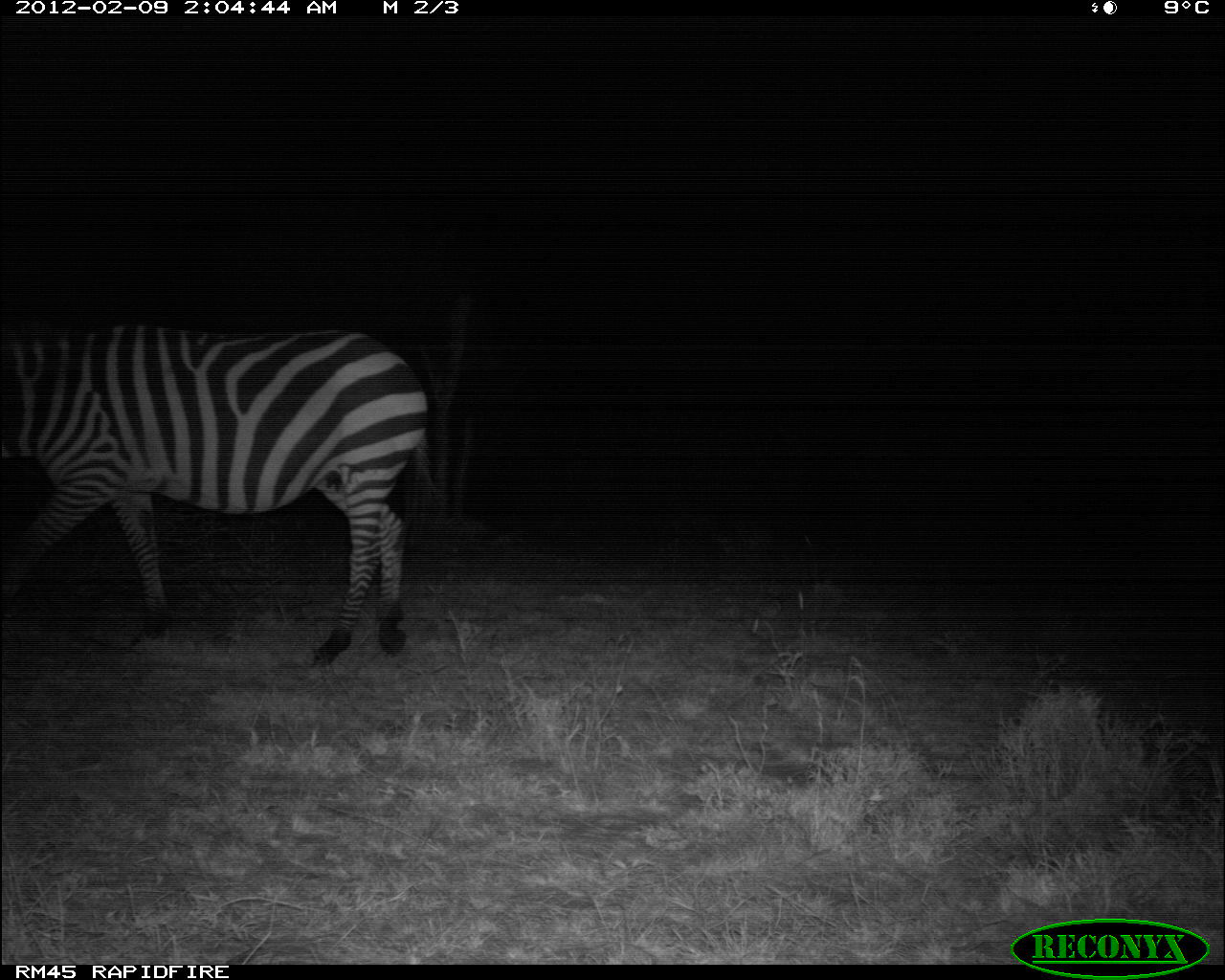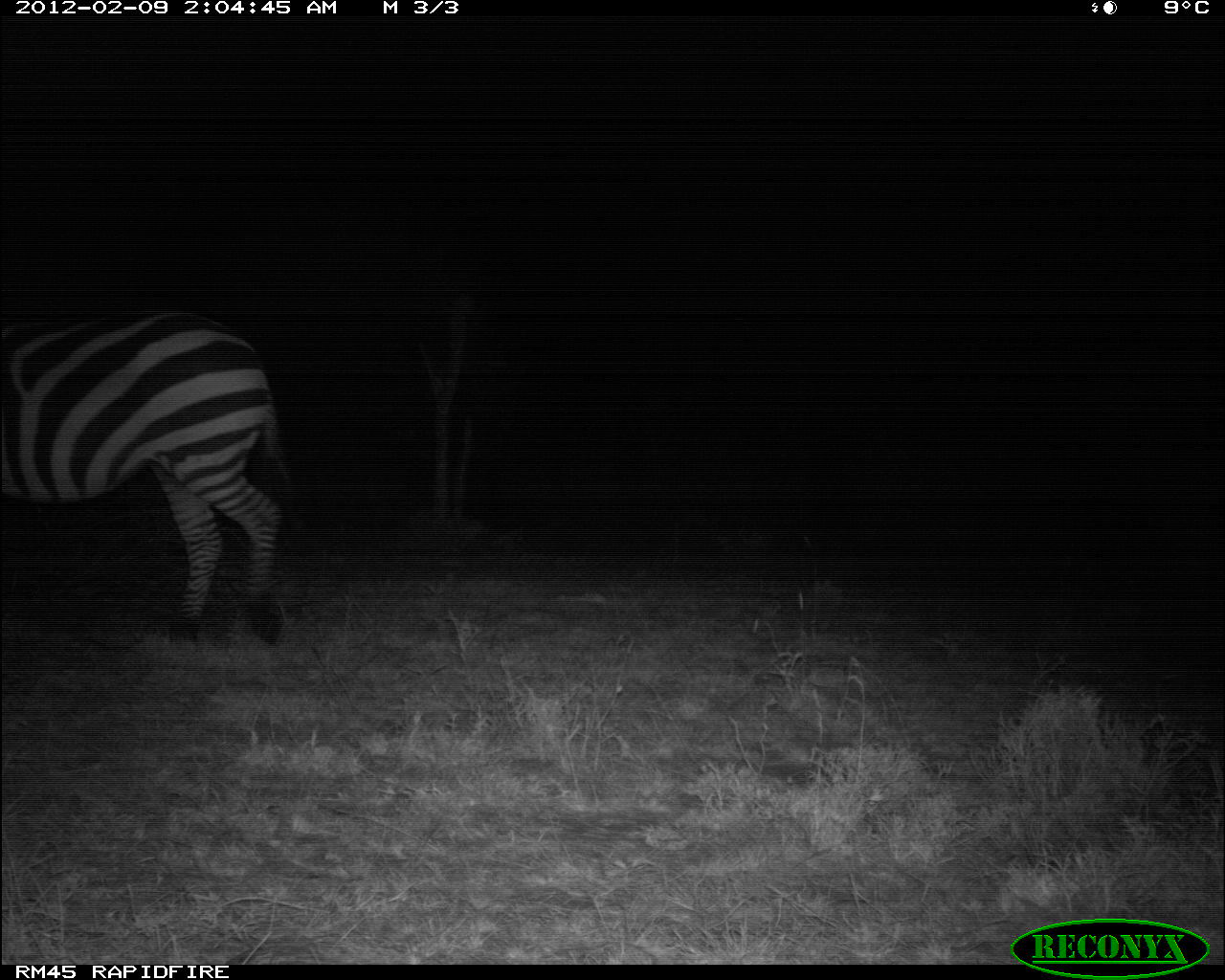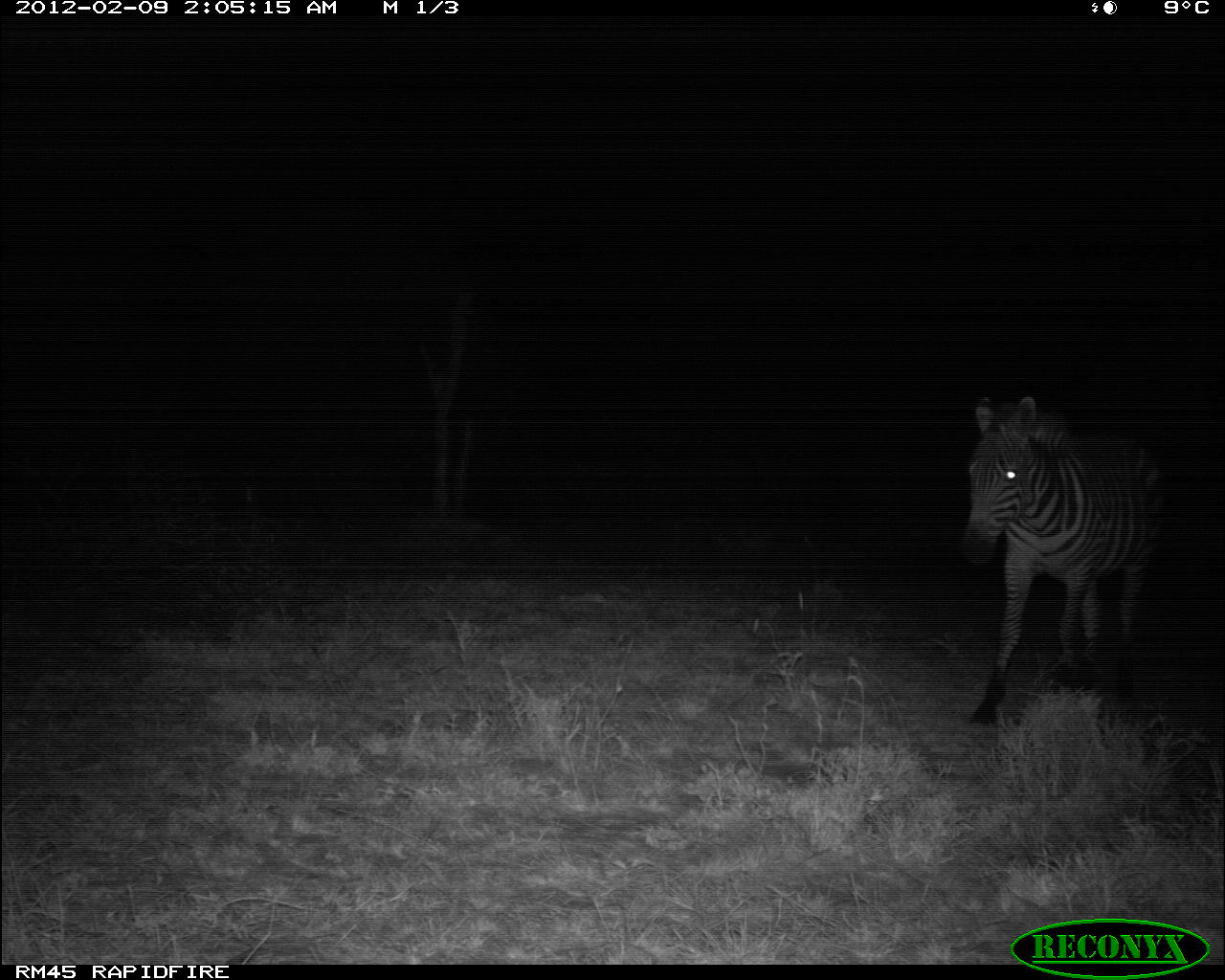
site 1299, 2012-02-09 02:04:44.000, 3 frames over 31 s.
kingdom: Animalia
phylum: Chordata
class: Mammalia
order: Perissodactyla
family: Equidae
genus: Equus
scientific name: Equus quagga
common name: plains zebra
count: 1